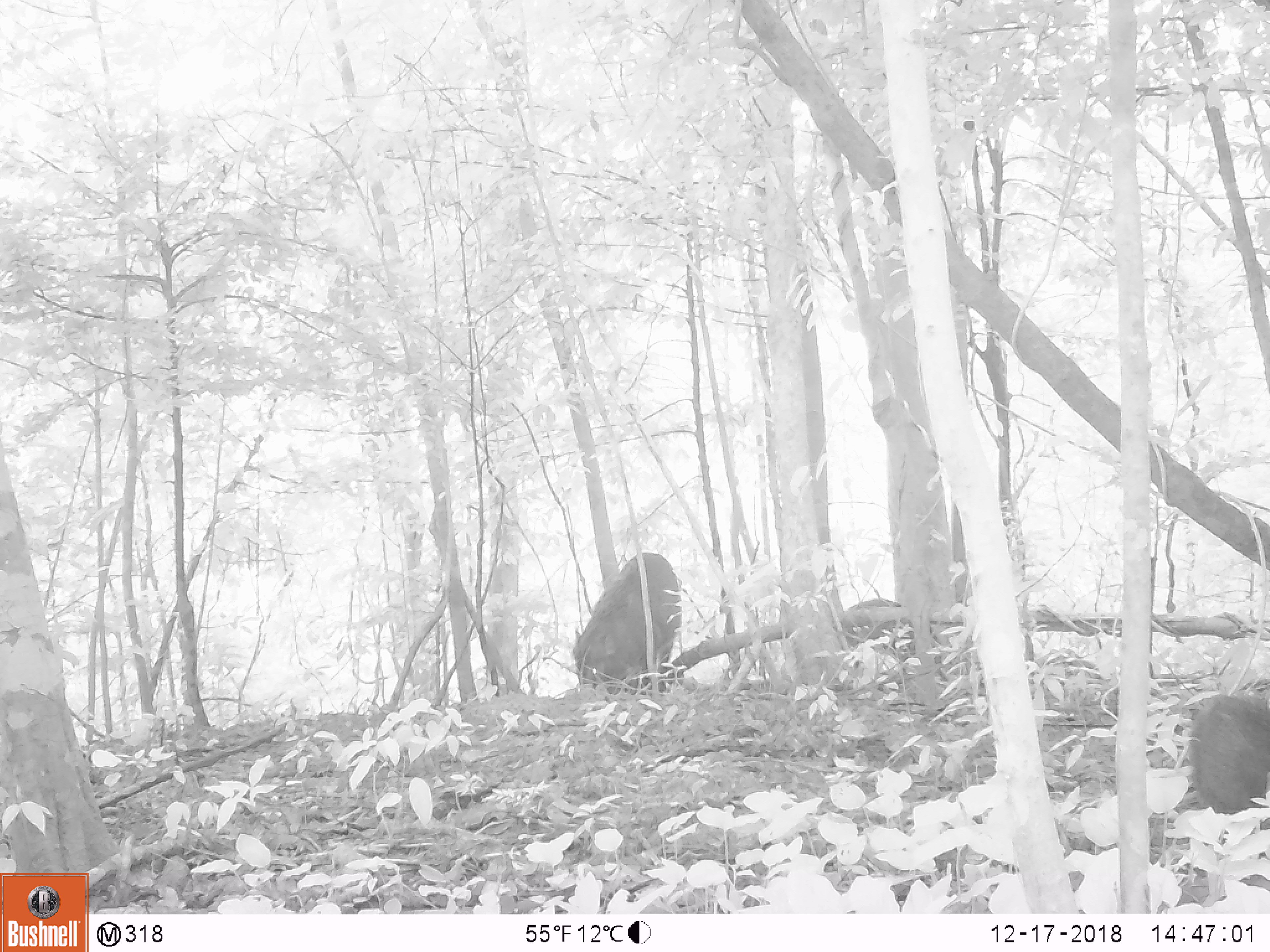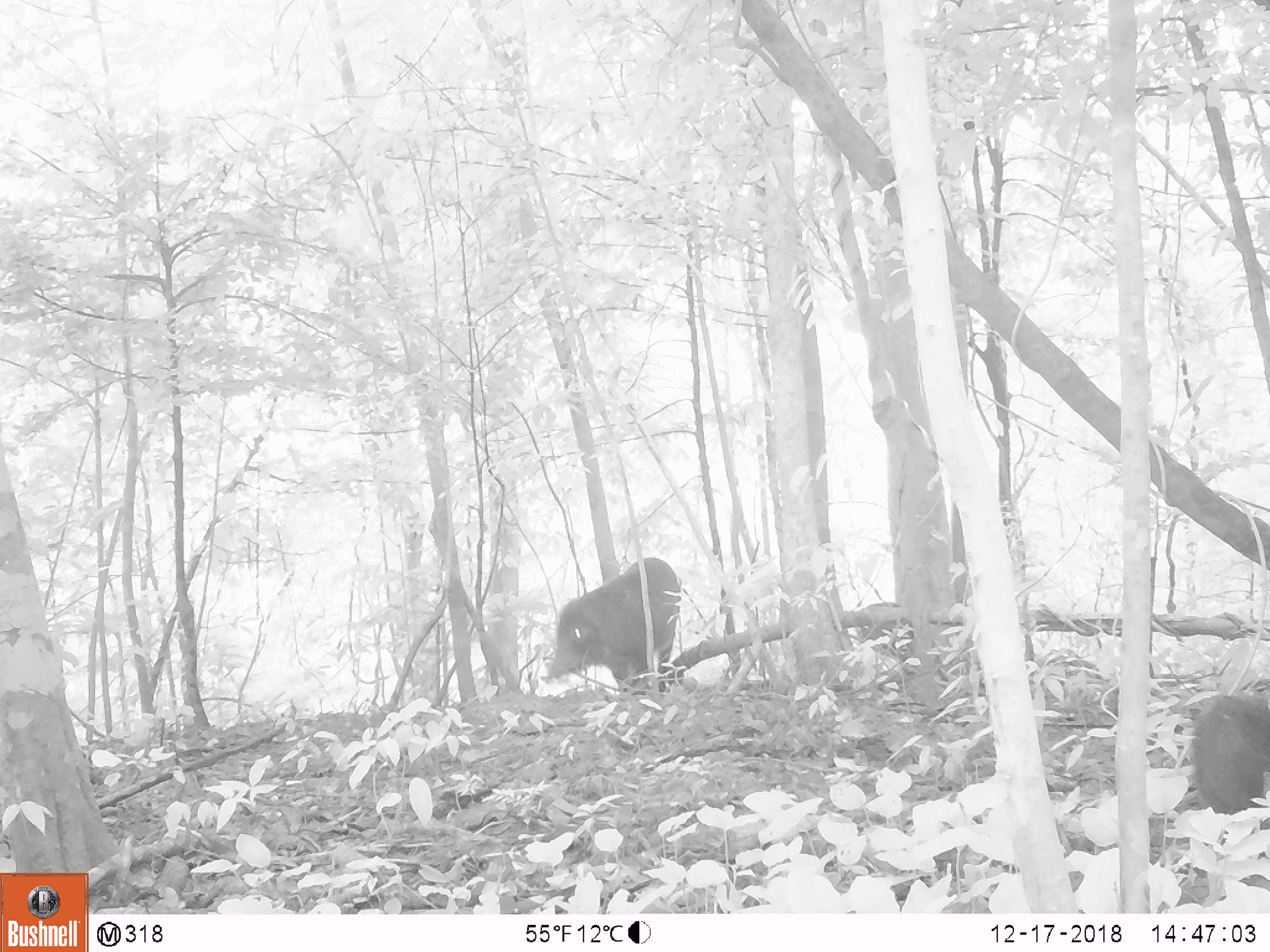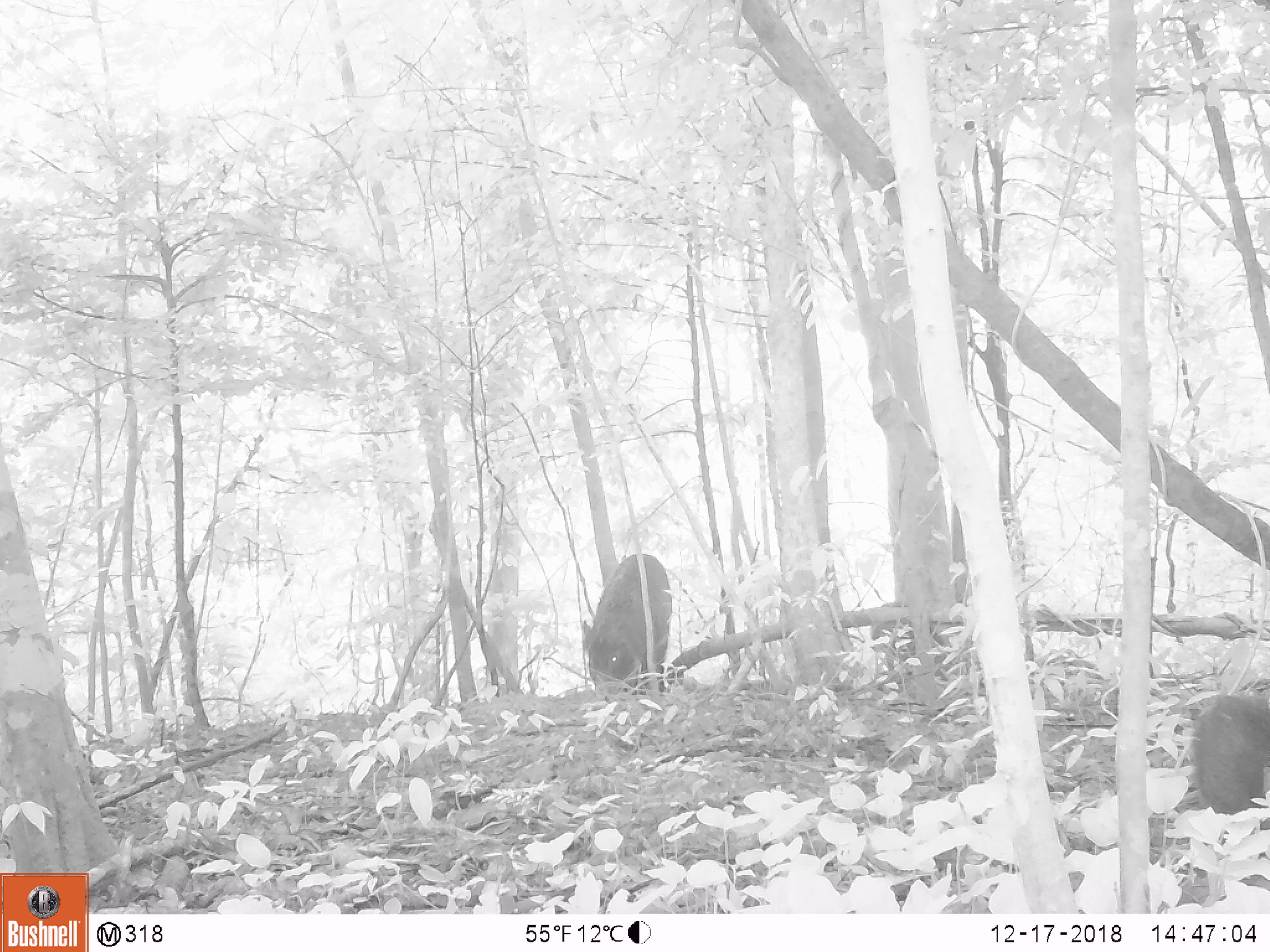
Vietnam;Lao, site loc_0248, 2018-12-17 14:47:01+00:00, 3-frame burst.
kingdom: Animalia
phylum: Chordata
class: Mammalia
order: Artiodactyla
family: Suidae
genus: Sus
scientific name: Sus scrofa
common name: eurasian wild pig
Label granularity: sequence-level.